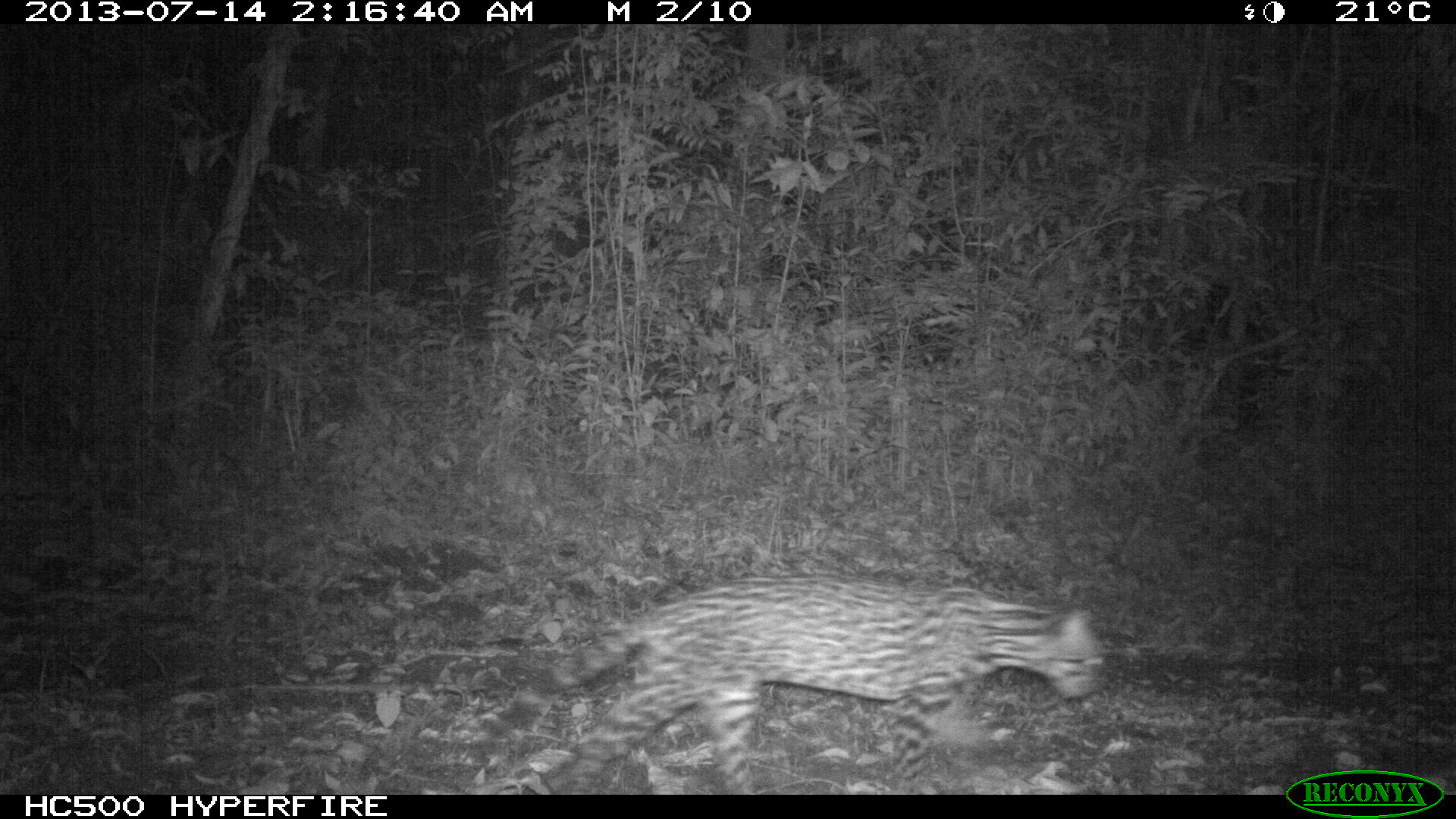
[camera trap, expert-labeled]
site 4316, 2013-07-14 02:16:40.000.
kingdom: Animalia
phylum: Chordata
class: Mammalia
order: Carnivora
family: Felidae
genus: Leopardus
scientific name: Leopardus pardalis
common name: ocelot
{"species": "Leopardus pardalis (ocelot)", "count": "1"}